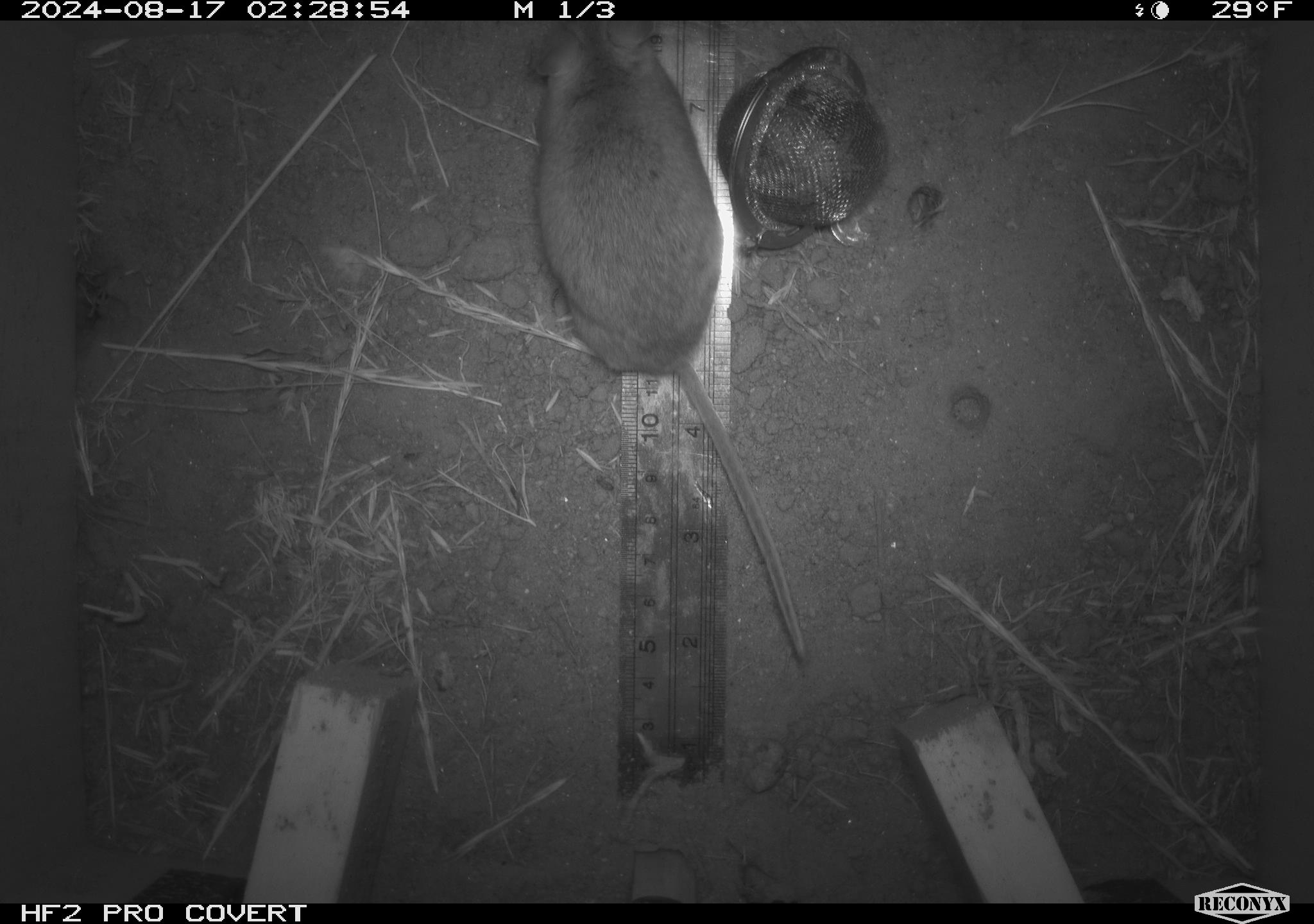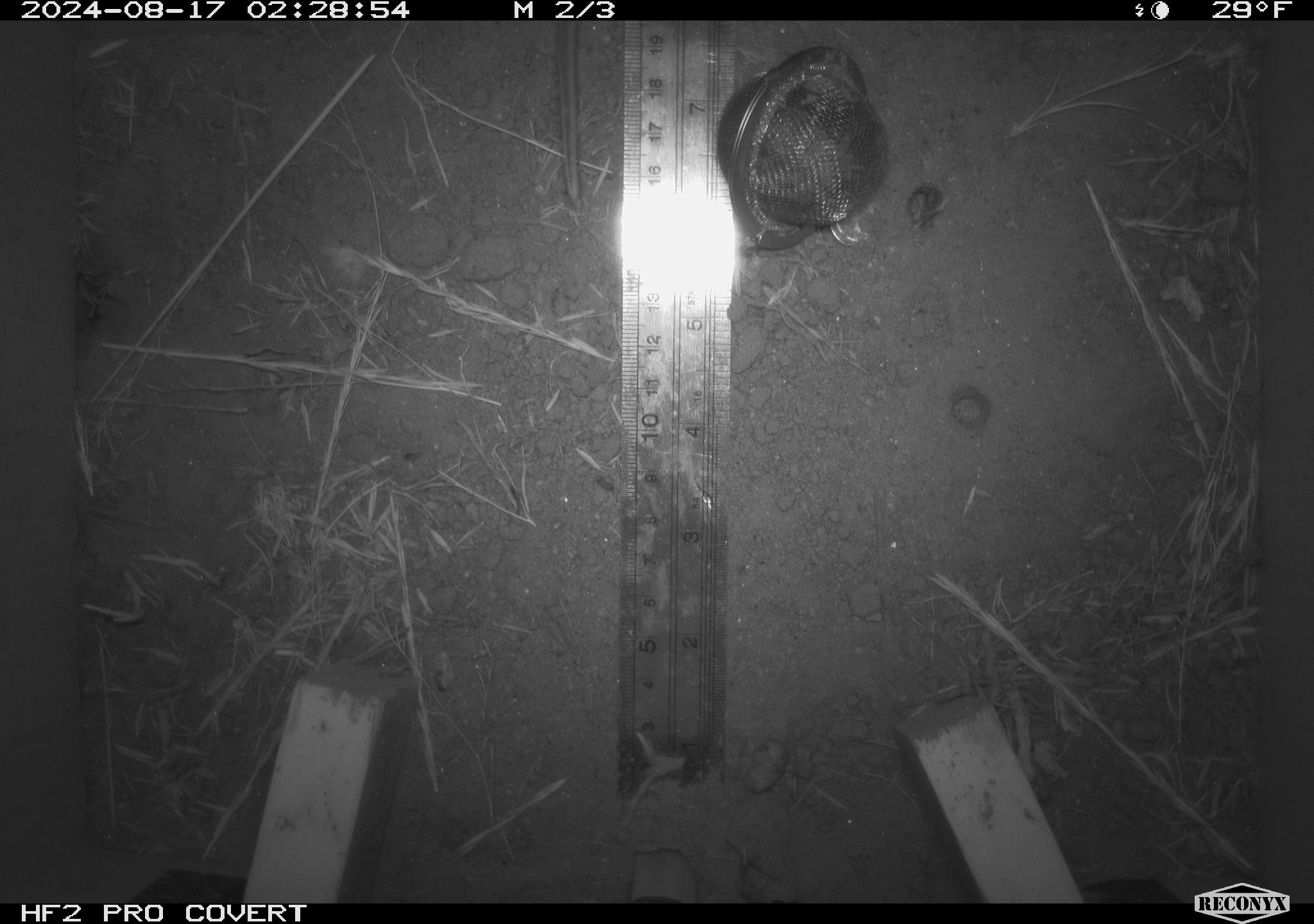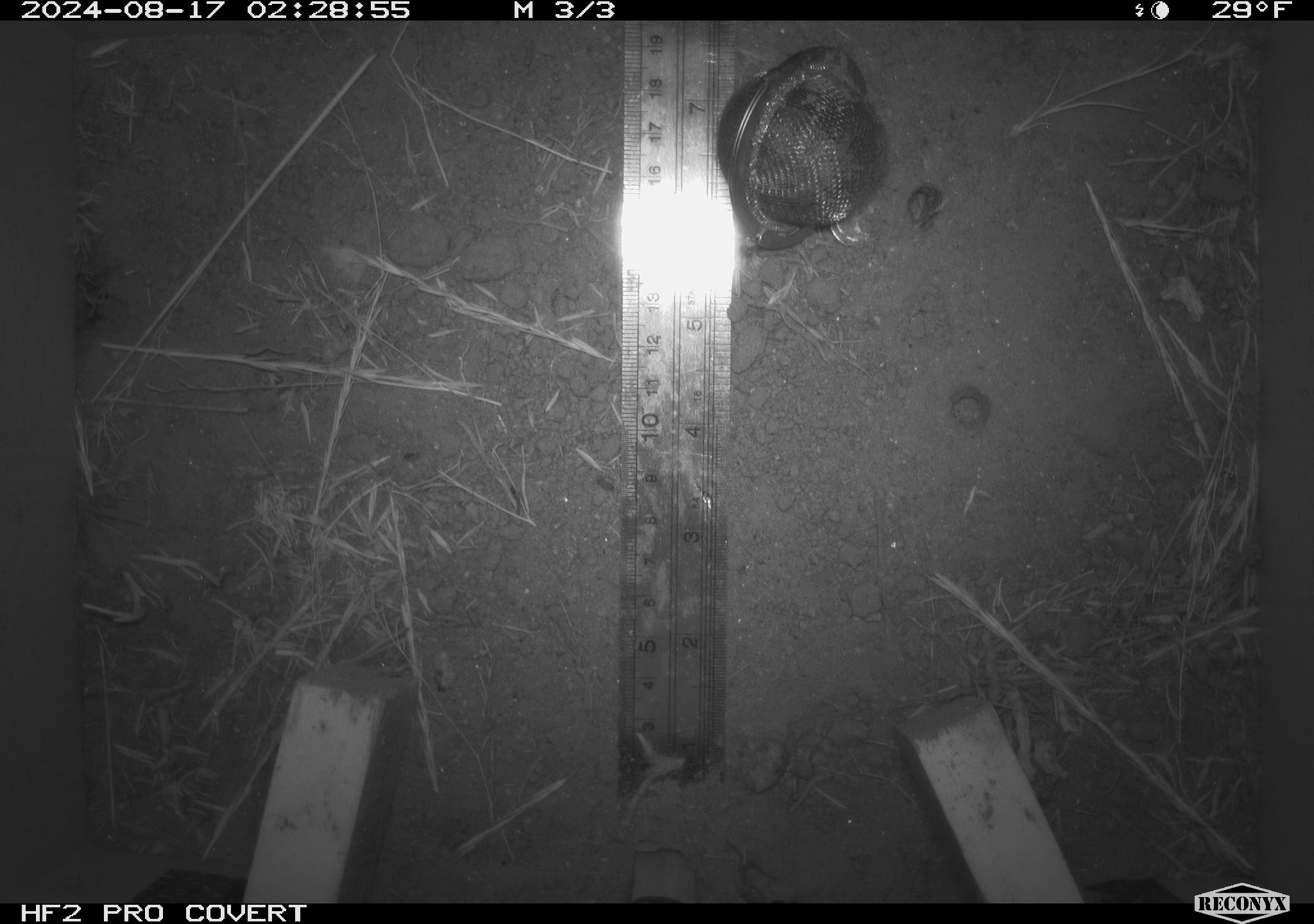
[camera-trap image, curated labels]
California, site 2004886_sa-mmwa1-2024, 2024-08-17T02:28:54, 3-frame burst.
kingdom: Animalia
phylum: Chordata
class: Mammalia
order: Rodentia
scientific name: Rodentia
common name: mouse species